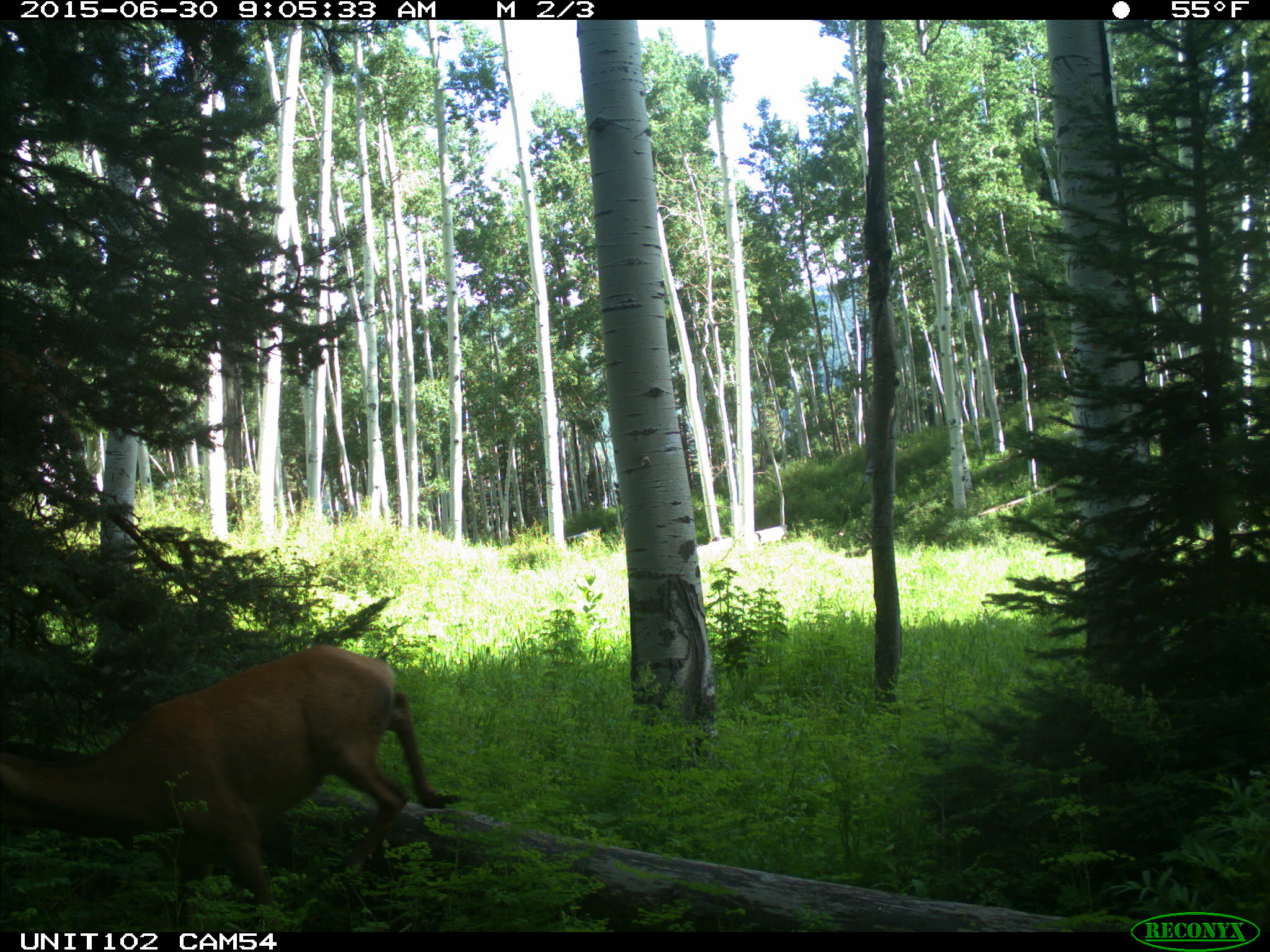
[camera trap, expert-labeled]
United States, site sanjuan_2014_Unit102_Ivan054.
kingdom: Animalia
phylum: Chordata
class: Mammalia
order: Artiodactyla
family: Cervidae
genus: Cervus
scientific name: Cervus elaphus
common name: red deer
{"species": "Cervus elaphus (red deer)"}